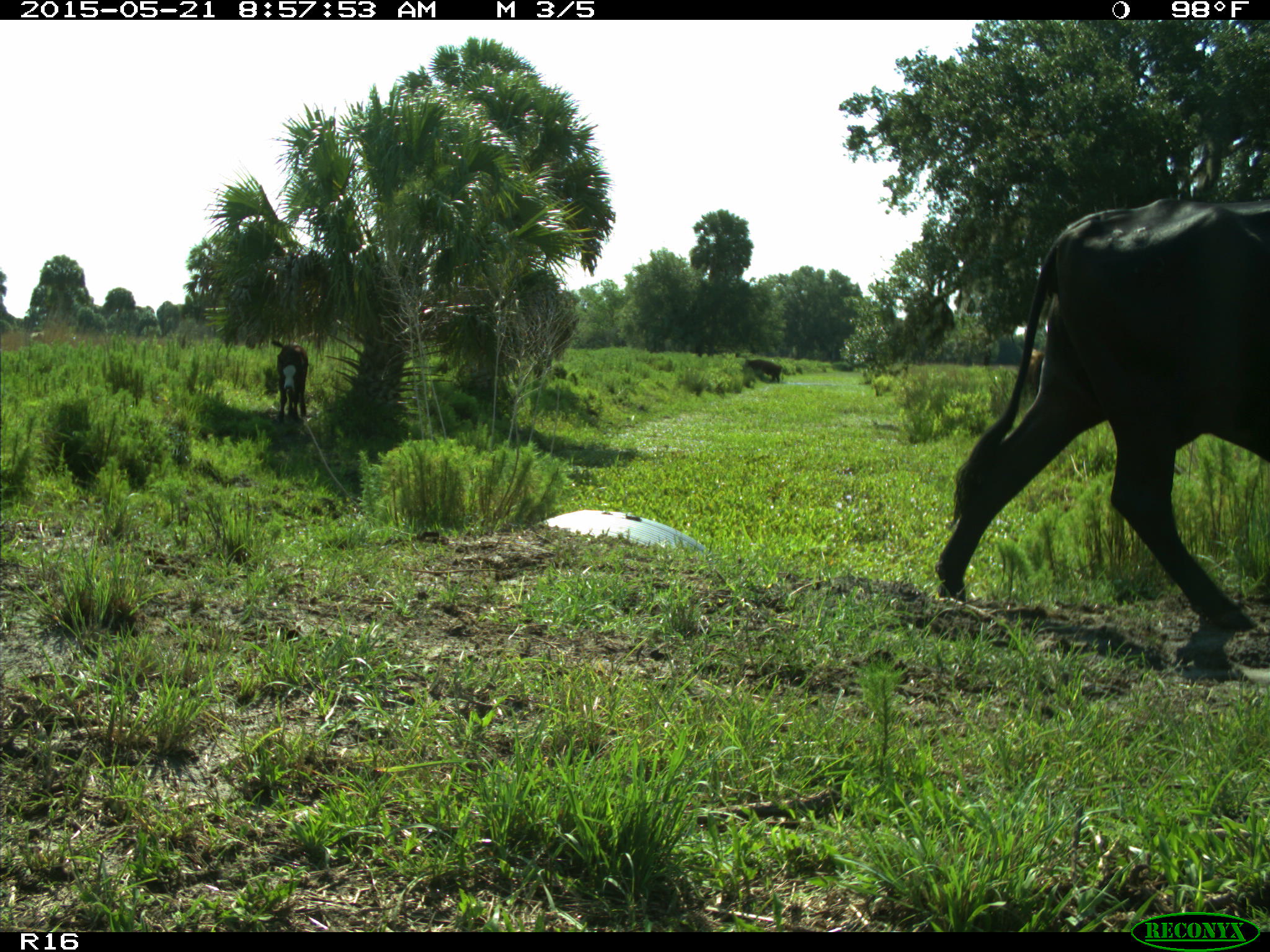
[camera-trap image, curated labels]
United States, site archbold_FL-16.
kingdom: Animalia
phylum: Chordata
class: Mammalia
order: Artiodactyla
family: Bovidae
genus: Bos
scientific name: Bos taurus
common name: domestic cow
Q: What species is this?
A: Bos taurus (domestic cow).